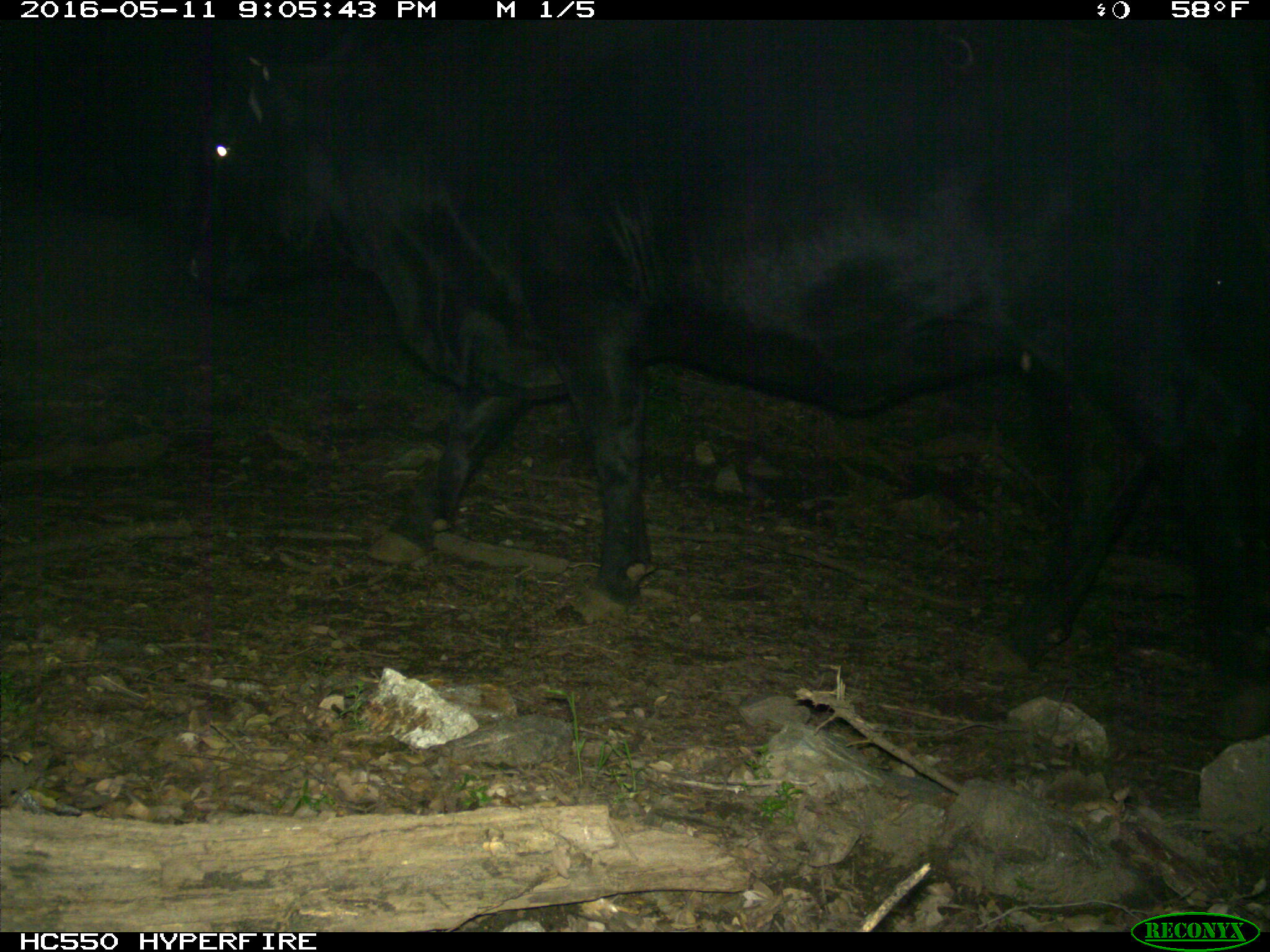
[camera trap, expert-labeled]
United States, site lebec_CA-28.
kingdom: Animalia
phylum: Chordata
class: Mammalia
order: Artiodactyla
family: Bovidae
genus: Bos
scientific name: Bos taurus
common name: domestic cow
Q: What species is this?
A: Bos taurus (domestic cow).